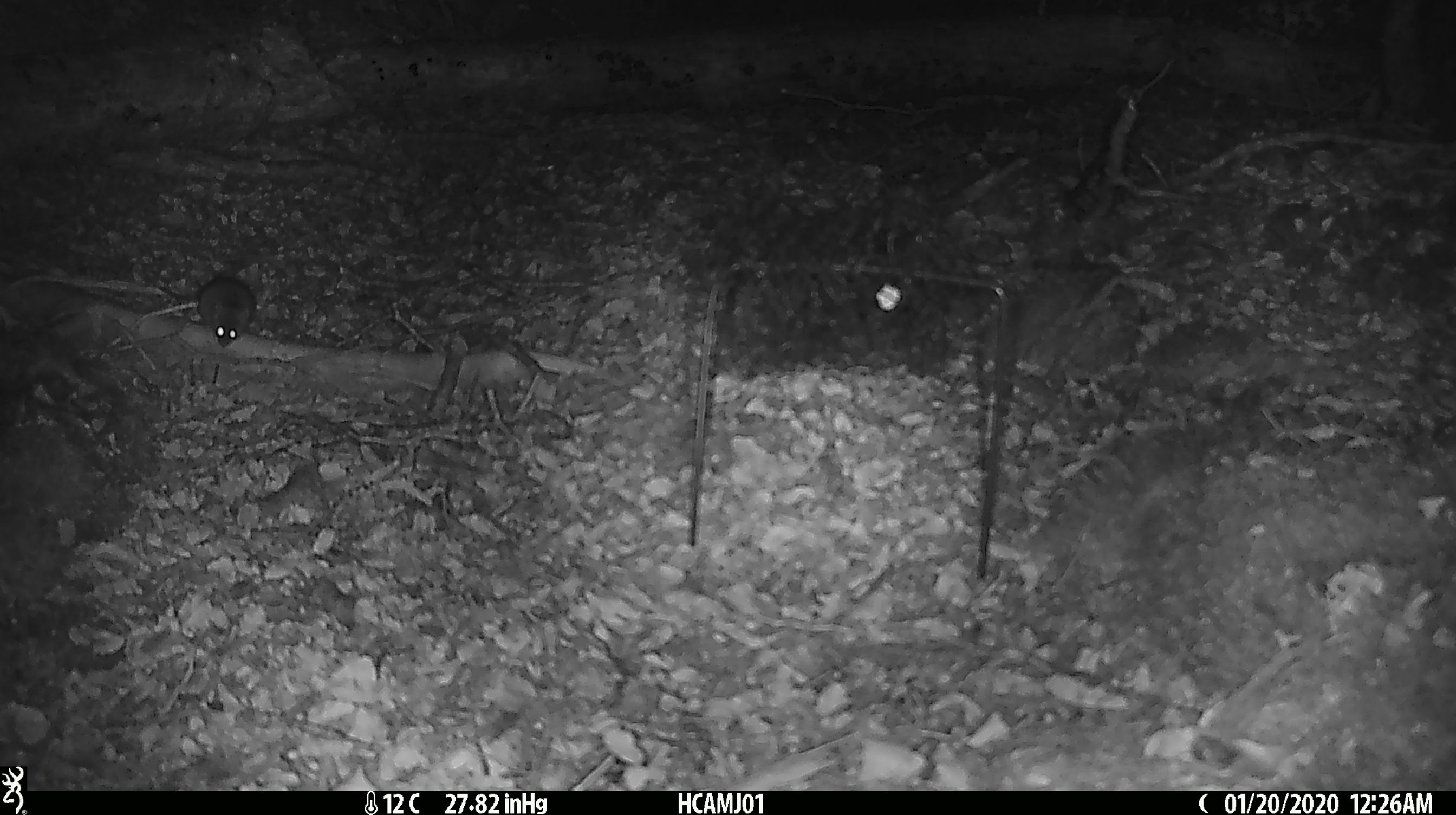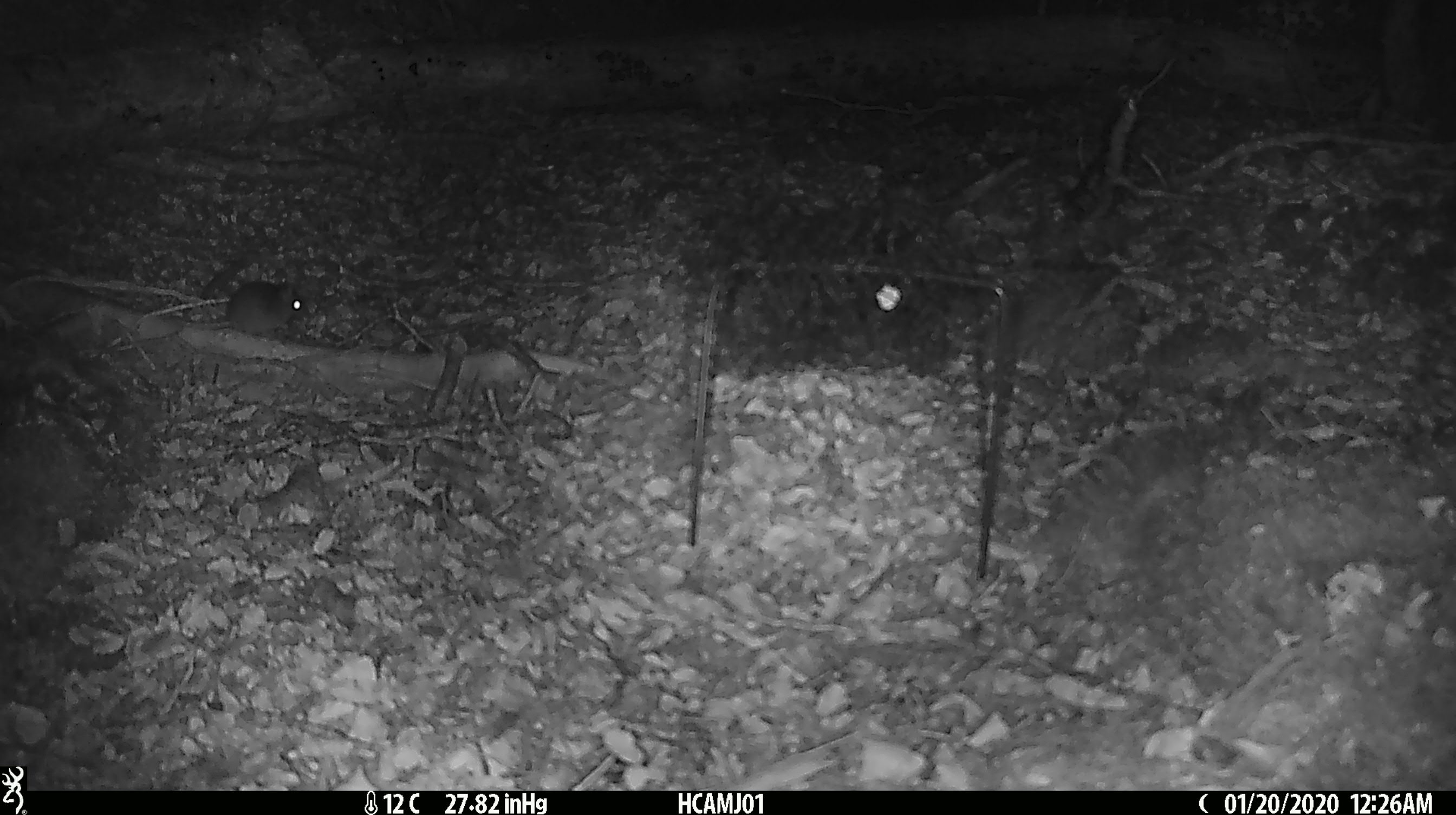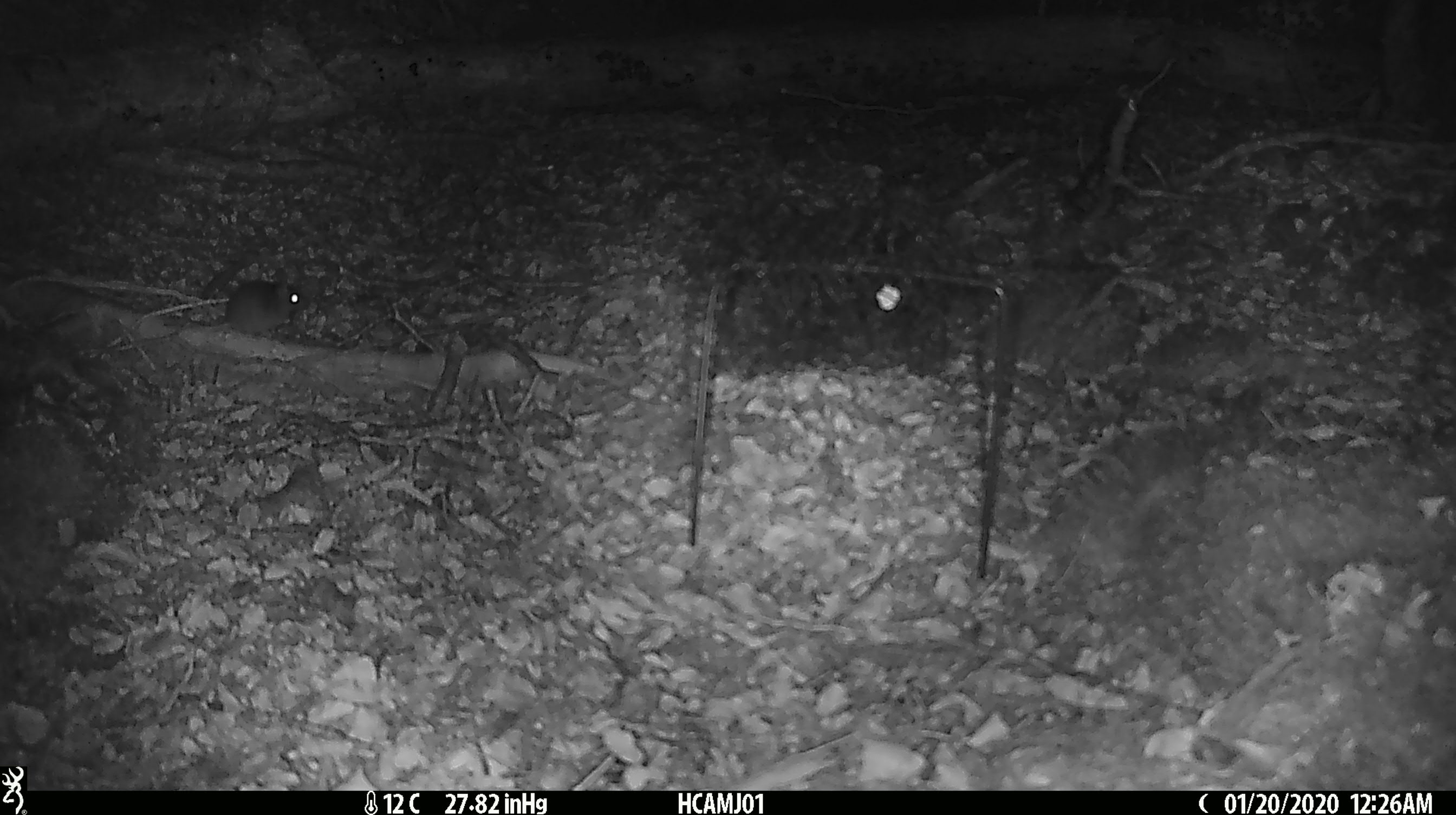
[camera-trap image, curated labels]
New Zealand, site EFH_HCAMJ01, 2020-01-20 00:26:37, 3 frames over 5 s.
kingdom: Animalia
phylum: Chordata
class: Mammalia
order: Rodentia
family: Muridae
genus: Mus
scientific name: Mus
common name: mouse